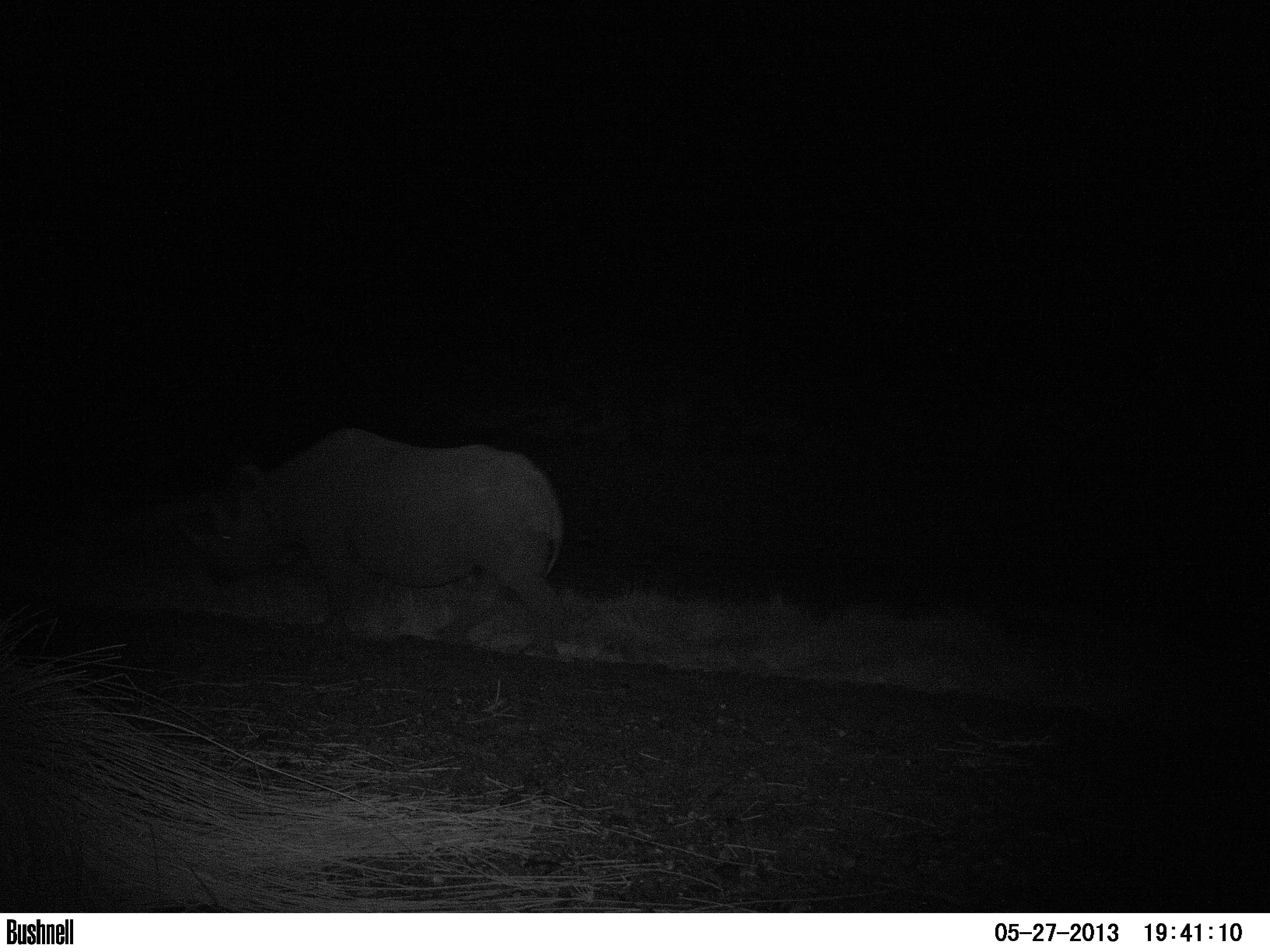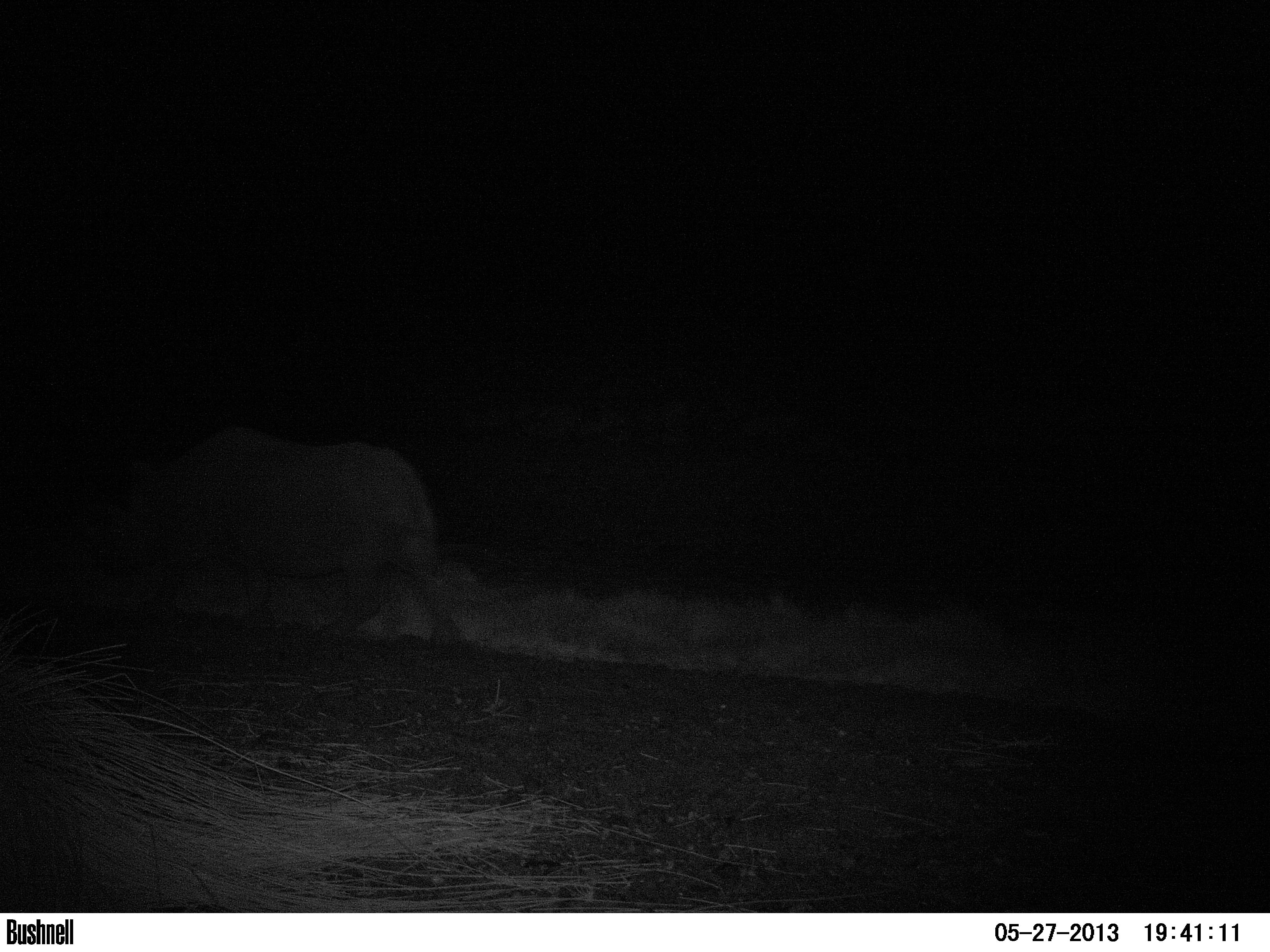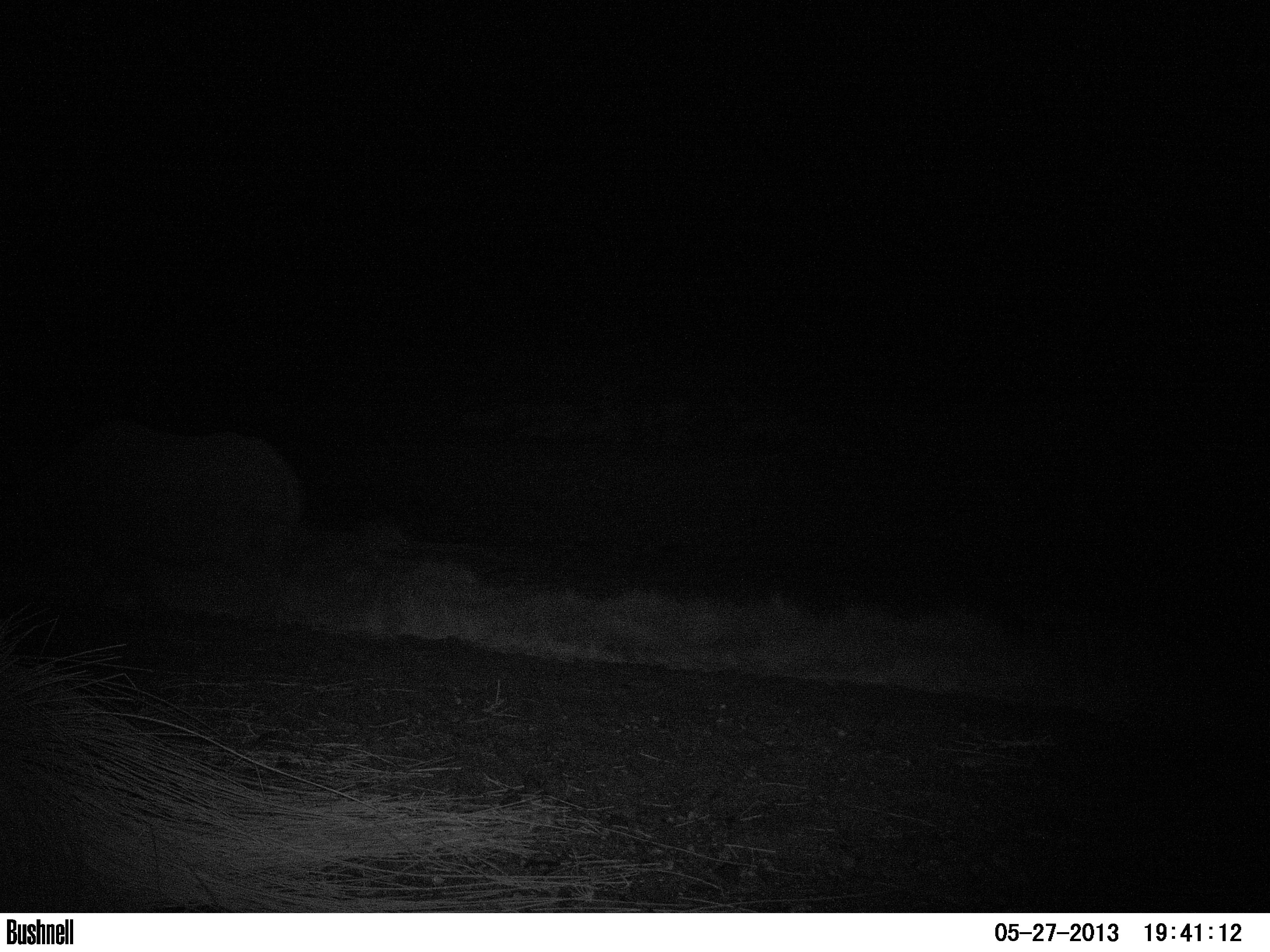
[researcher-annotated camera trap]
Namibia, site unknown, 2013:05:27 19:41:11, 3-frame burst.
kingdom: Animalia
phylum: Chordata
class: Mammalia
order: Perissodactyla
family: Rhinocerotidae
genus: Diceros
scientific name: Diceros bicornis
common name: black rhinoceros